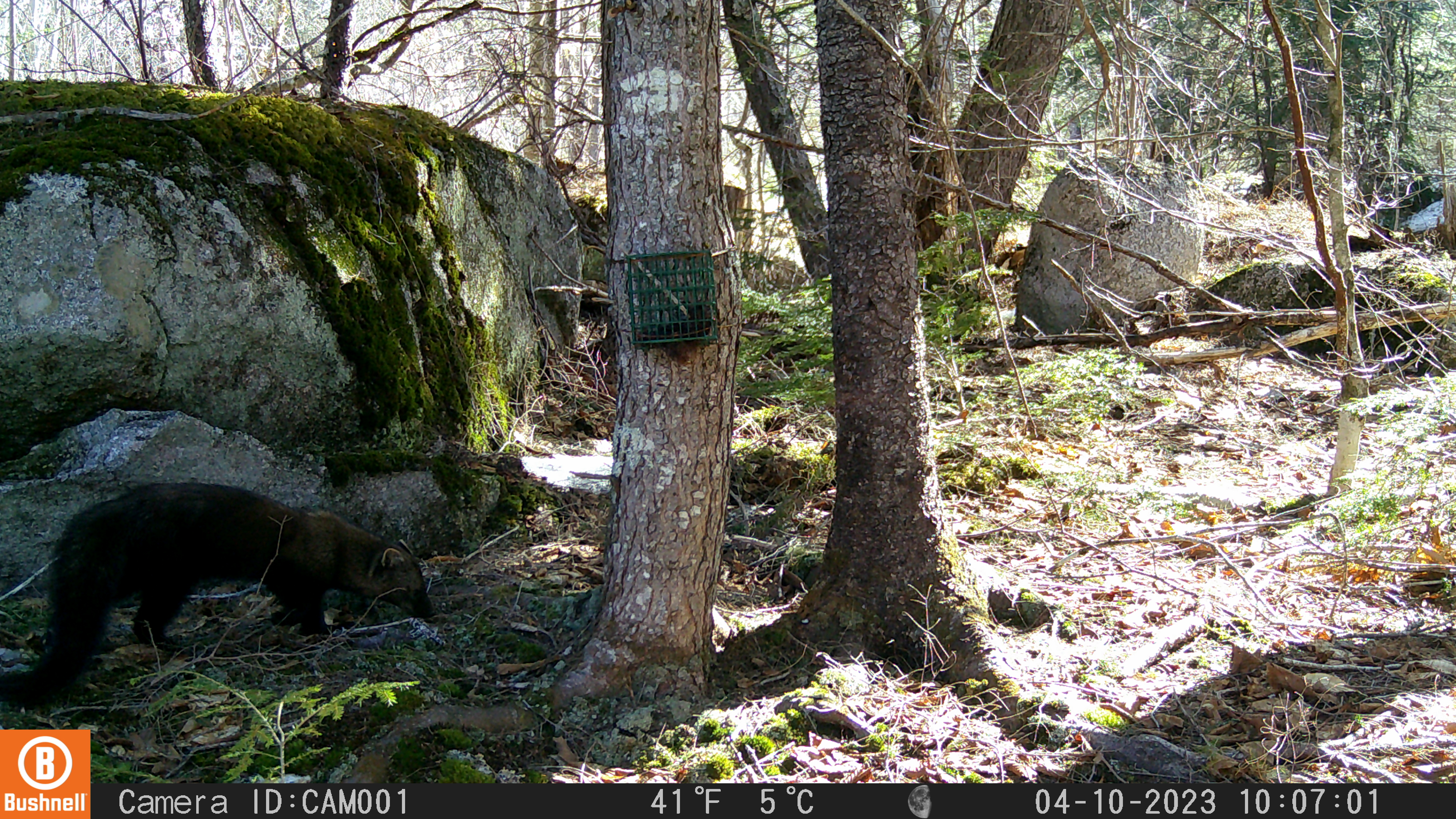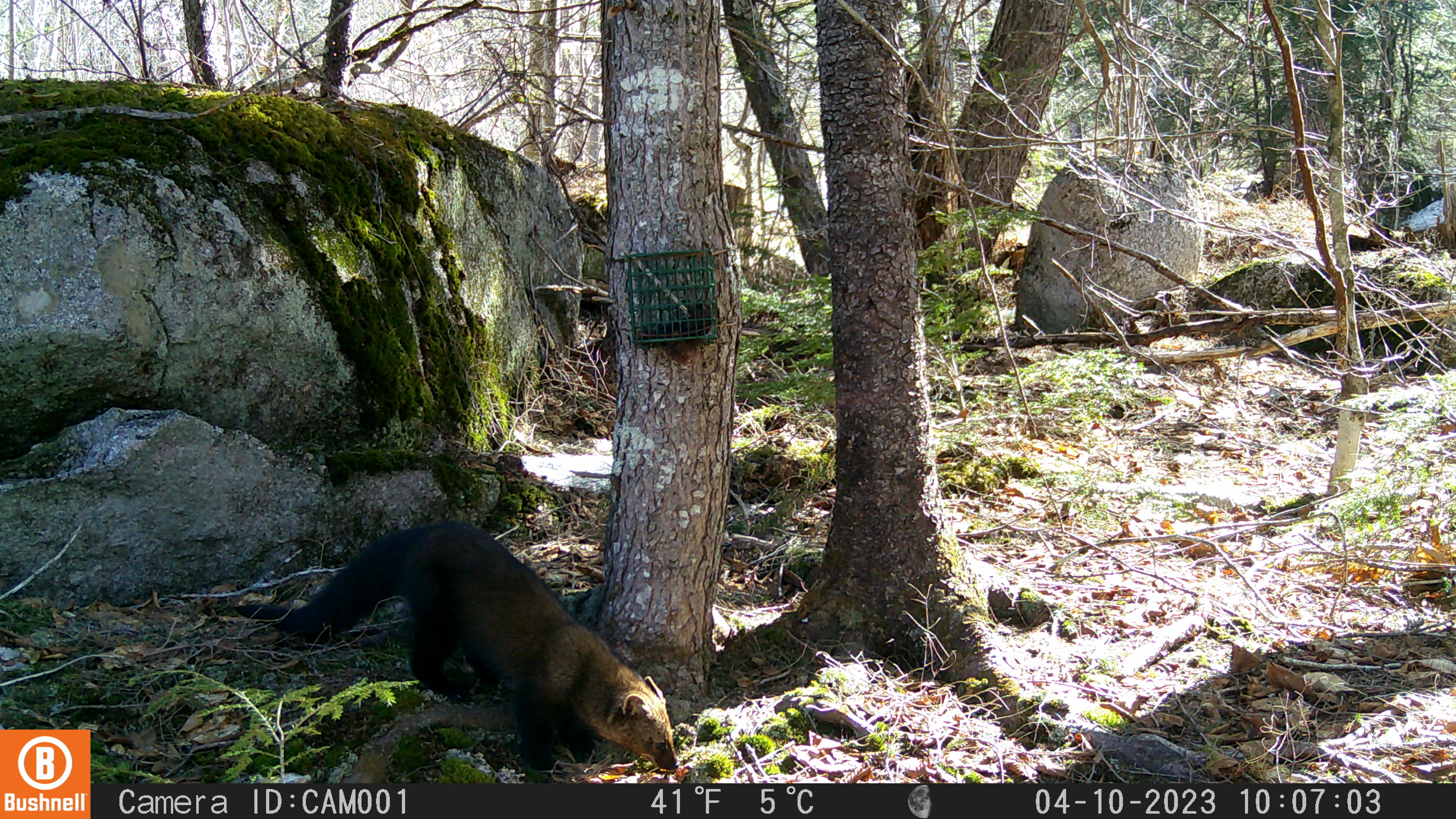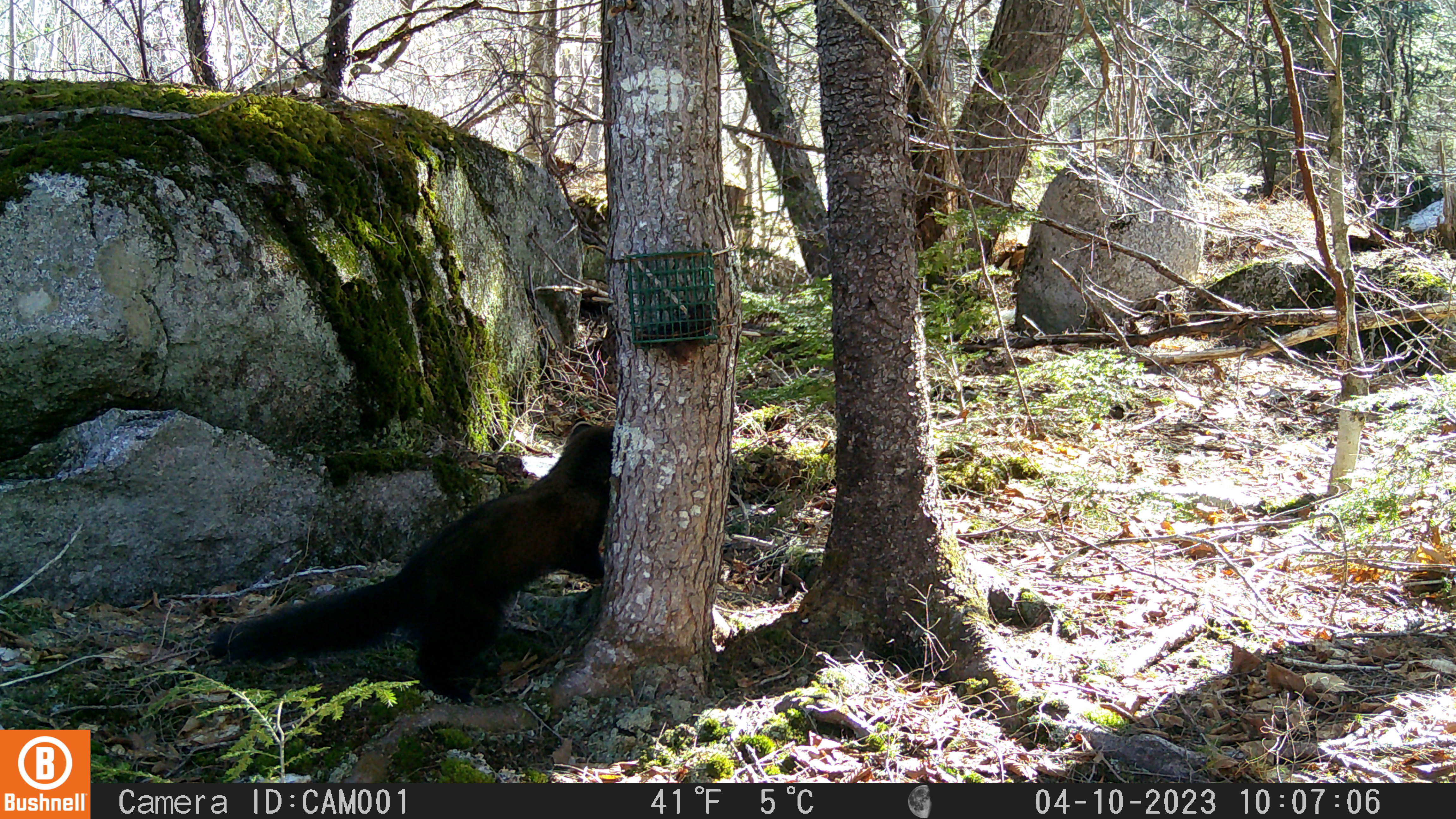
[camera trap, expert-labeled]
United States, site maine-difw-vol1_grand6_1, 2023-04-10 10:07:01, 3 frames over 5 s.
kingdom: Animalia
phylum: Chordata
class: Mammalia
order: Carnivora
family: Mustelidae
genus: Pekania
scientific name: Pekania pennanti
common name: fisher